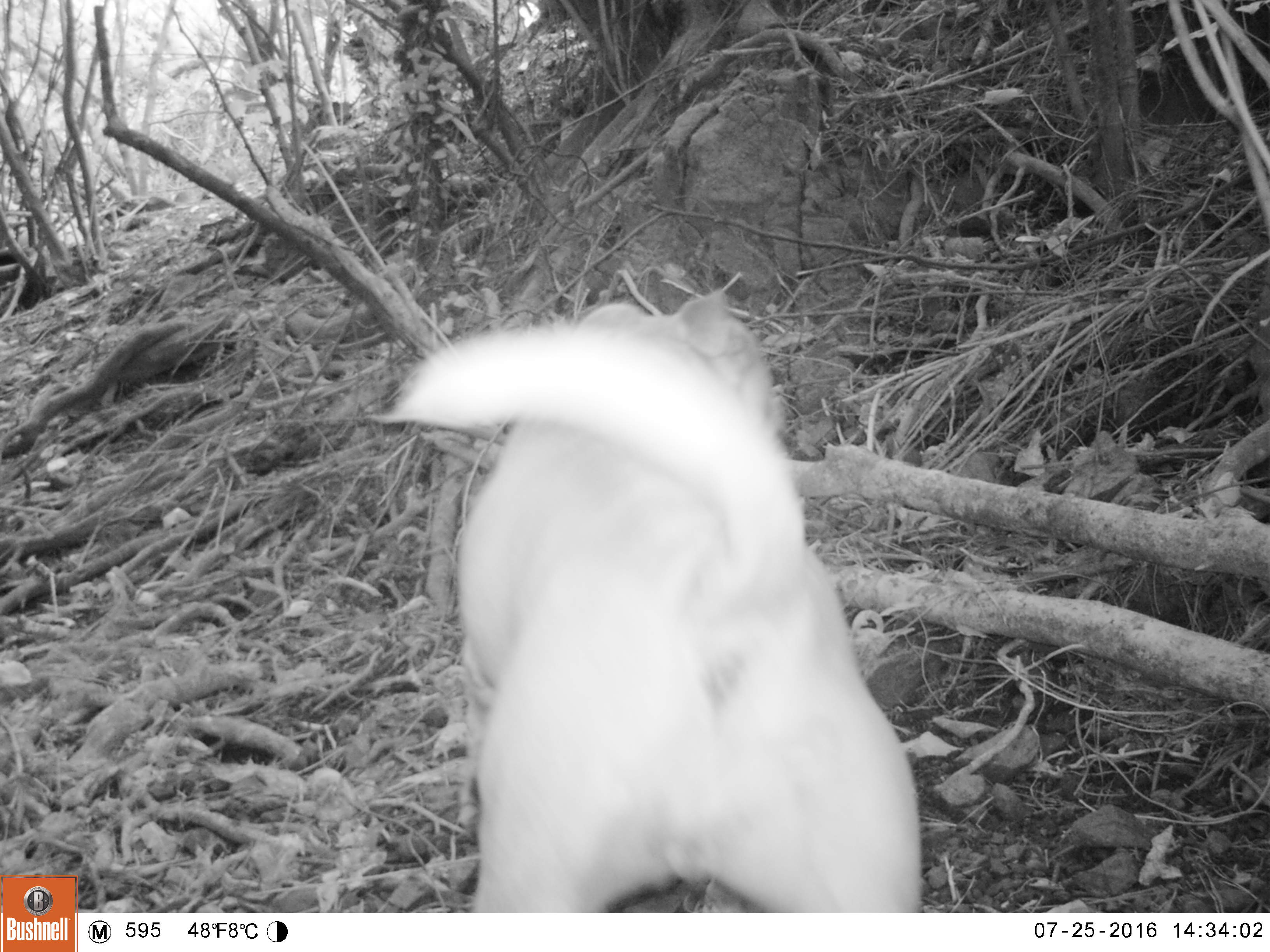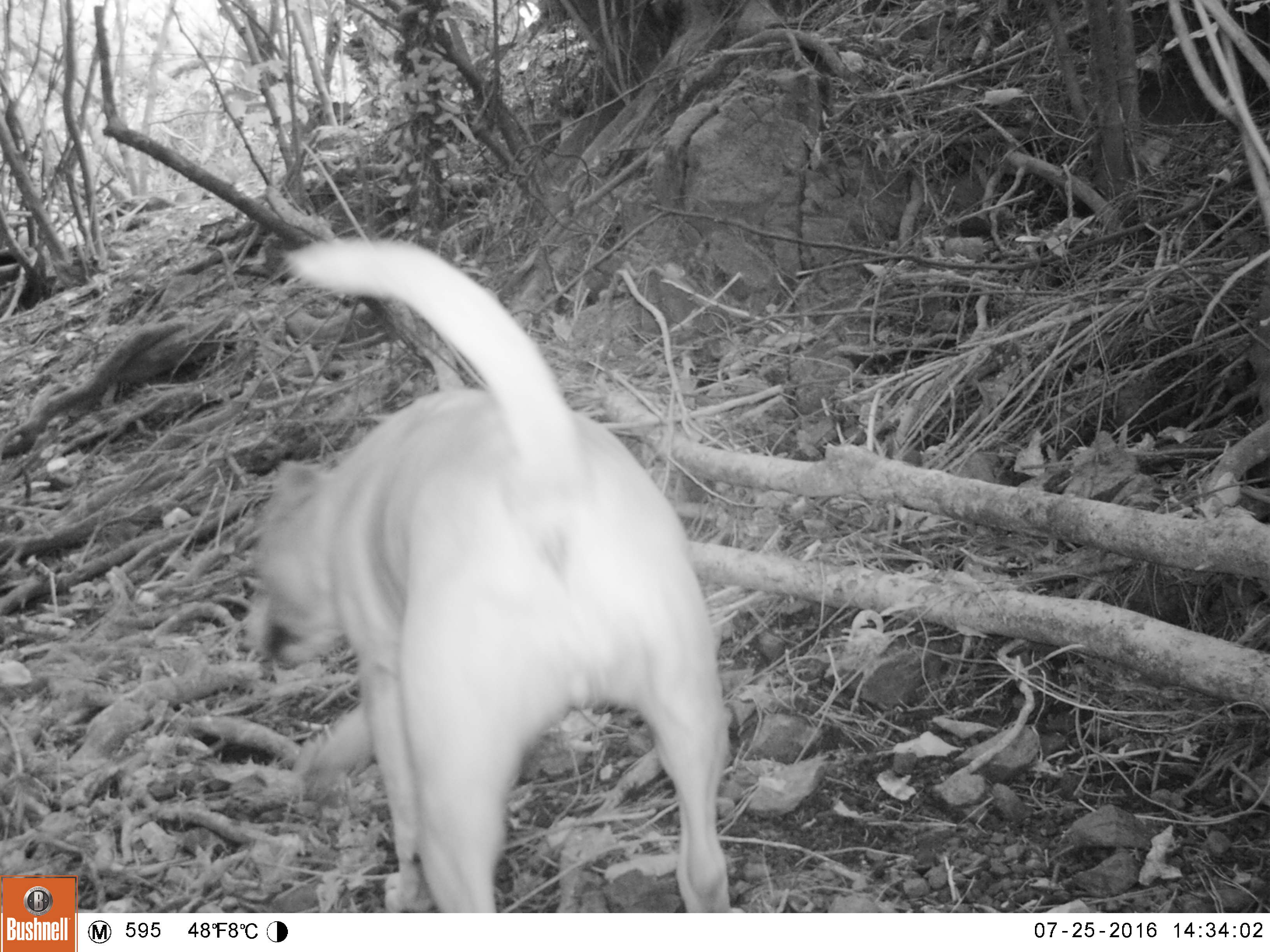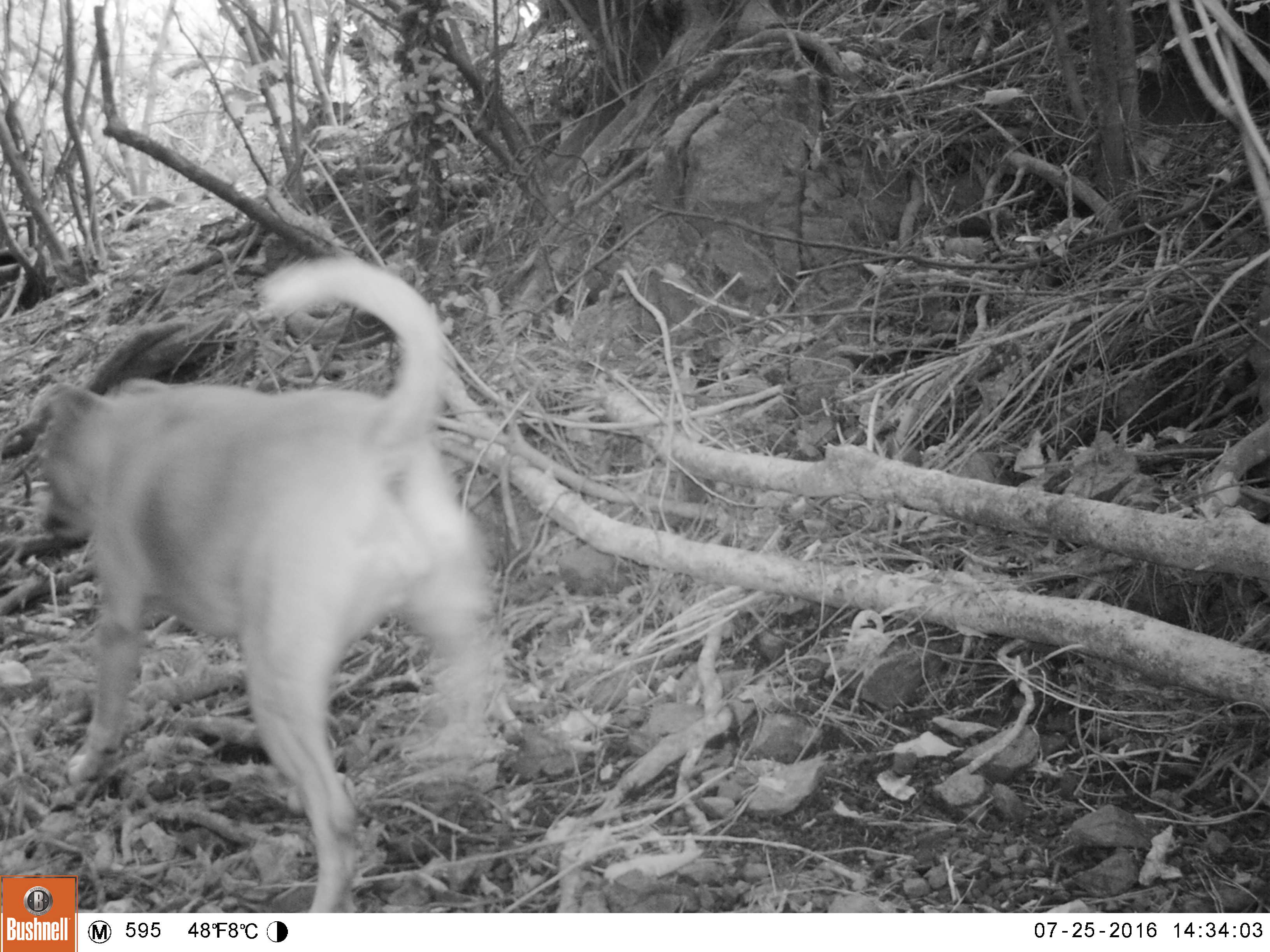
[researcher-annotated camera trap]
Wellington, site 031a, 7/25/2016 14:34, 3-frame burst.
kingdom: Animalia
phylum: Chordata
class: Mammalia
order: Carnivora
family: Canidae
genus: Canis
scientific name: Canis familiaris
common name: dog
Dog (Canis familiaris).